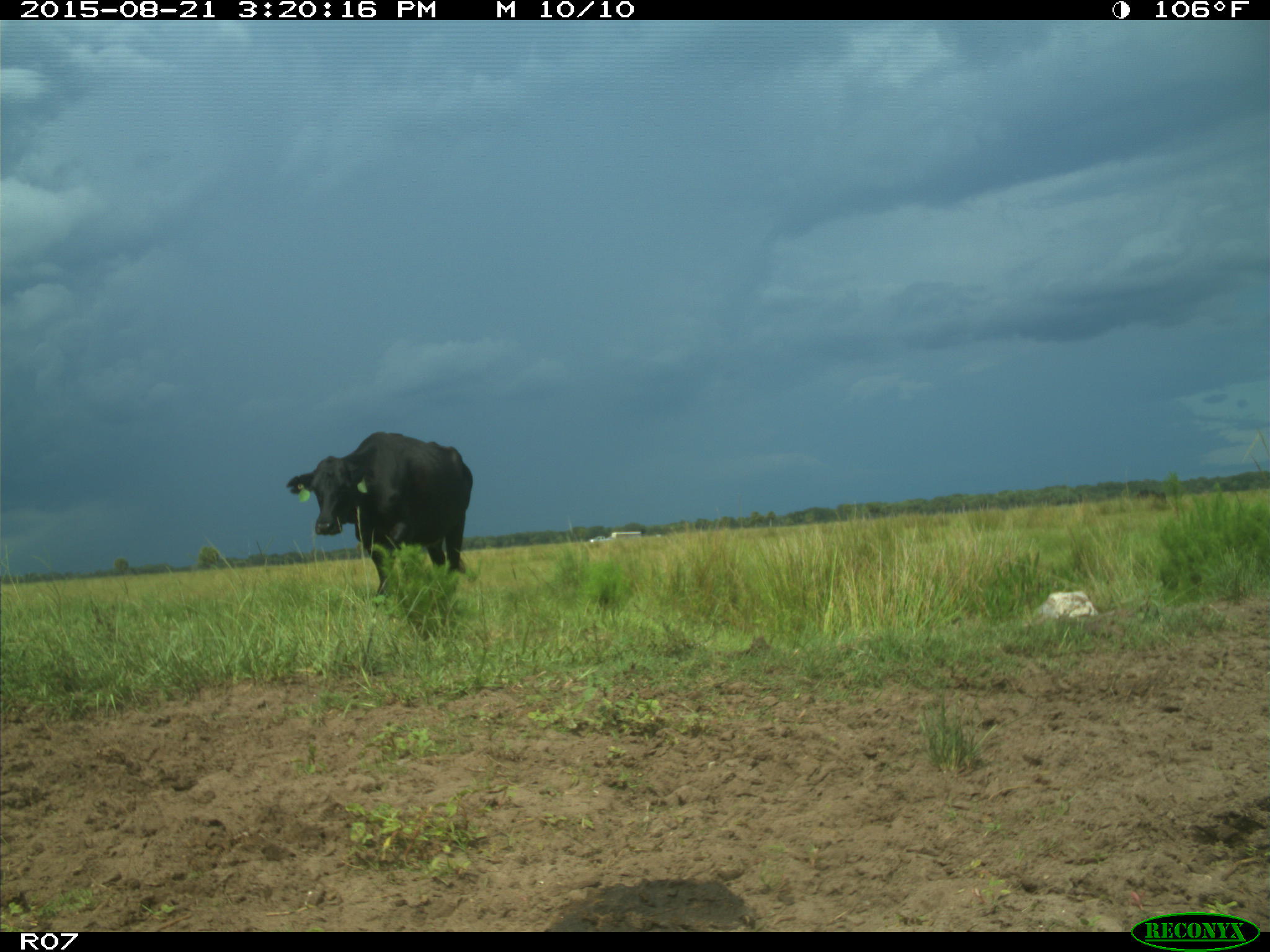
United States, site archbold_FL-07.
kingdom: Animalia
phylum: Chordata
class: Mammalia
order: Artiodactyla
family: Bovidae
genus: Bos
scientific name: Bos taurus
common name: domestic cow